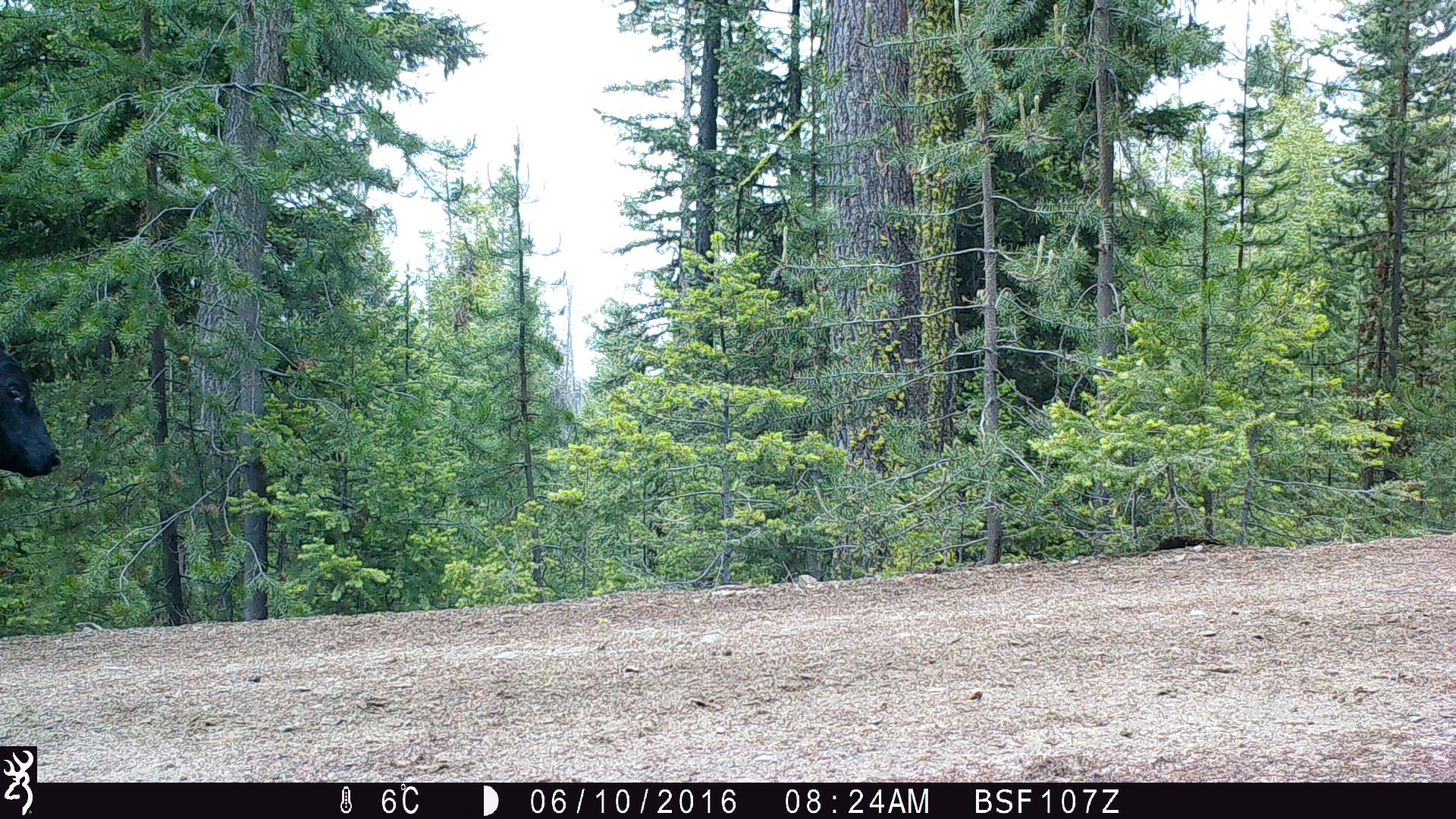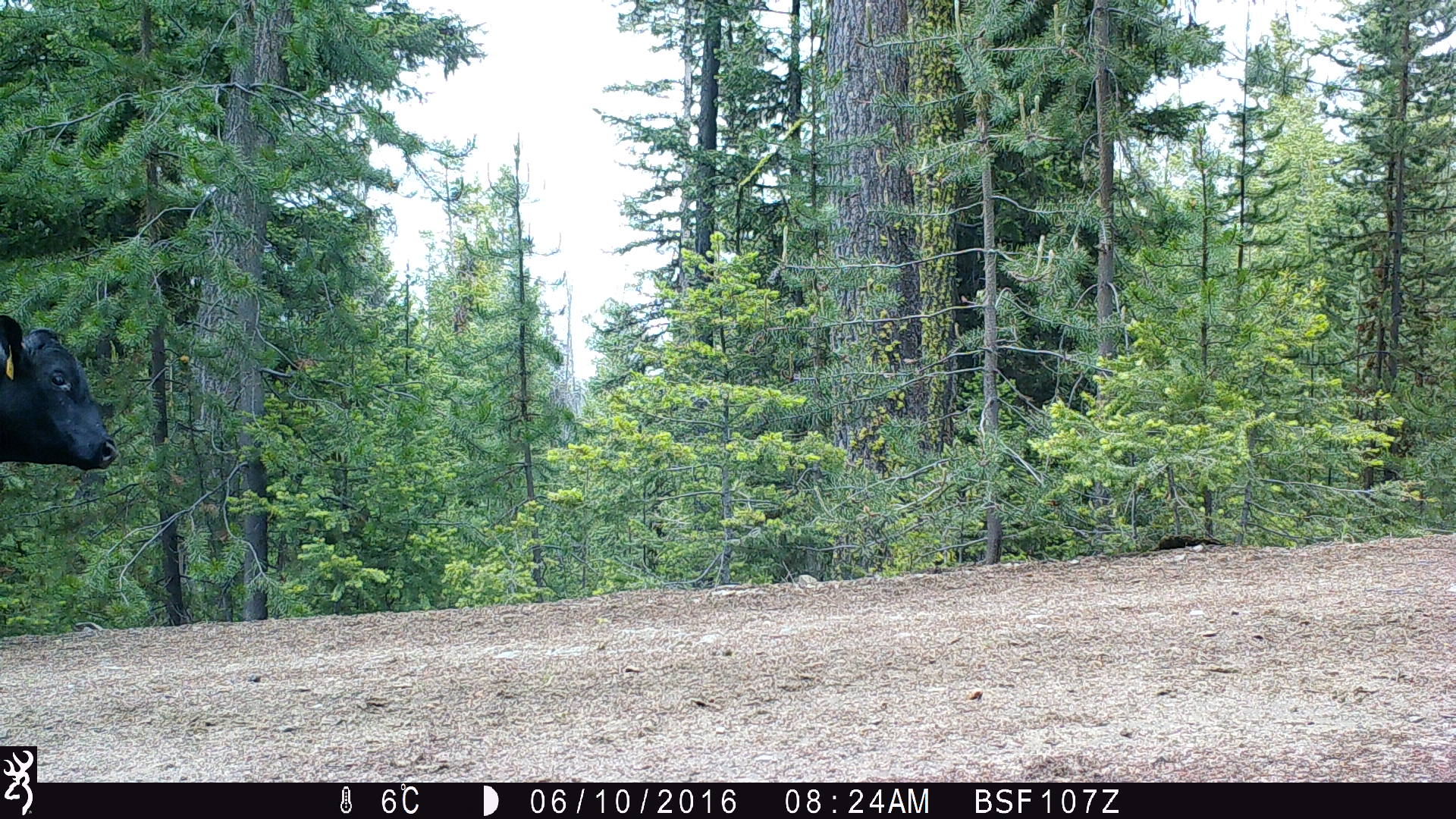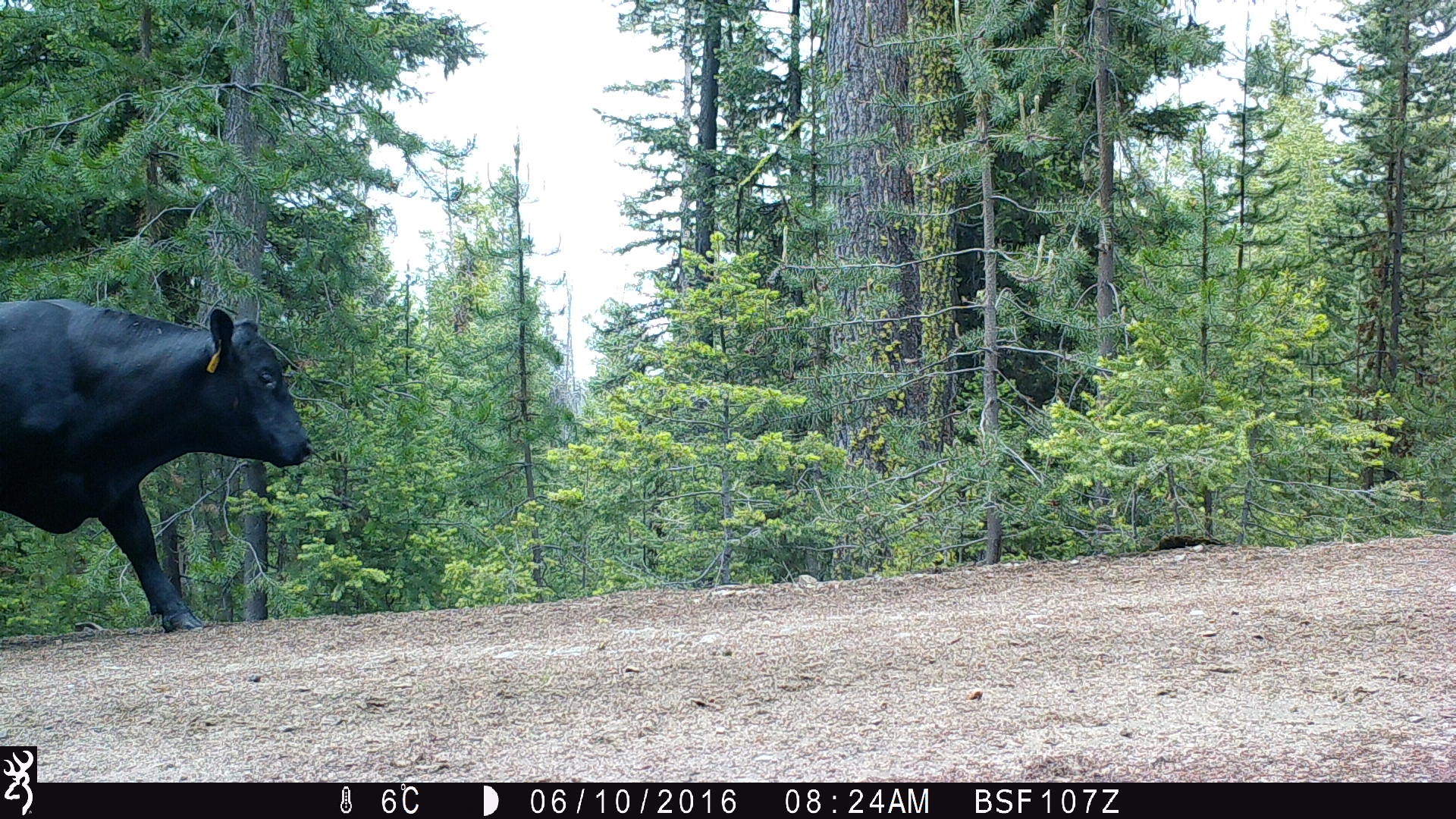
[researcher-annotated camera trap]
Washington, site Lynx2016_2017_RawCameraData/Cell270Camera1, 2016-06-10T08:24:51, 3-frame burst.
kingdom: Animalia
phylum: Chordata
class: Mammalia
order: Artiodactyla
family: Bovidae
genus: Bos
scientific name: Bos taurus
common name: domestic cattle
Domestic cattle (Bos taurus). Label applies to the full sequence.